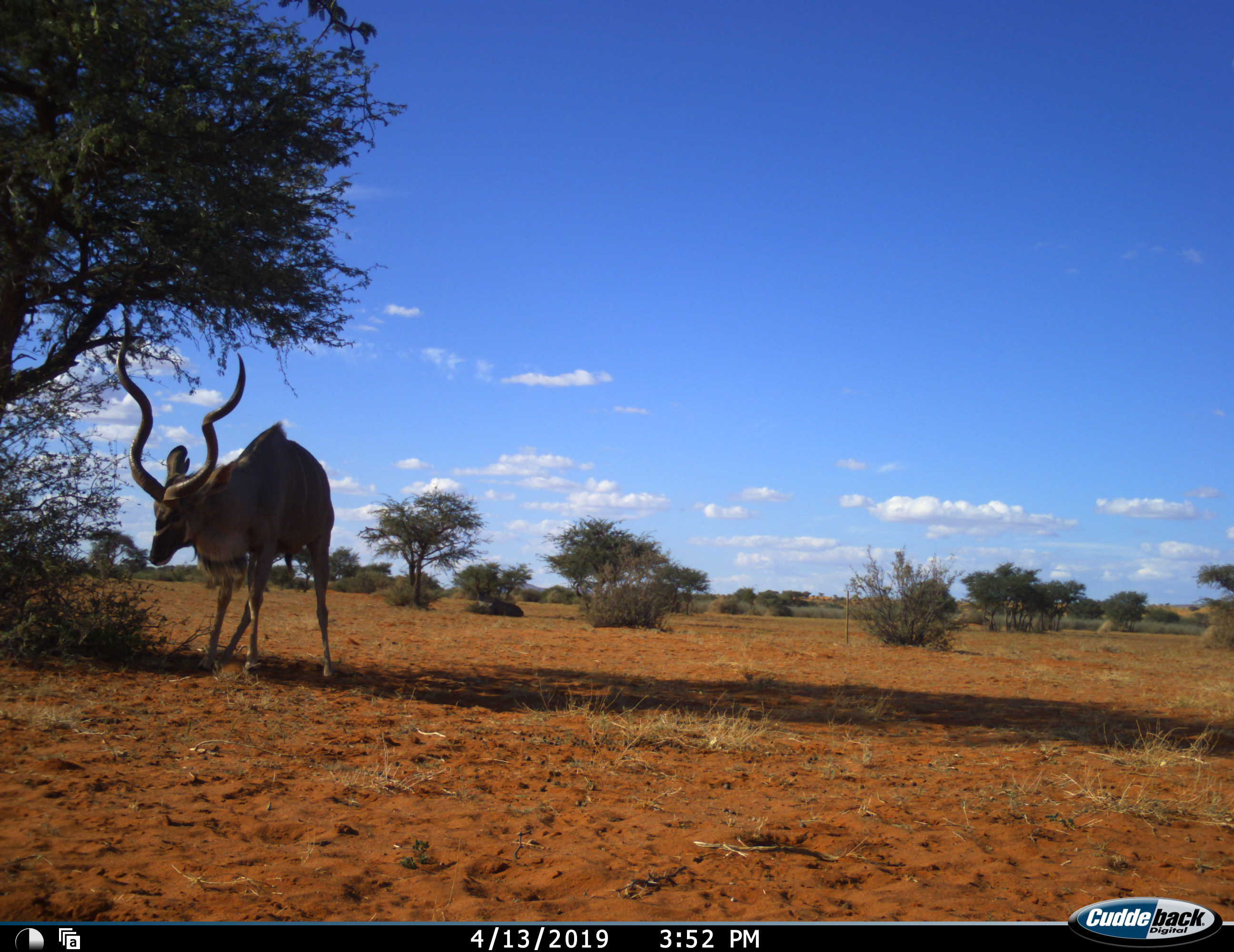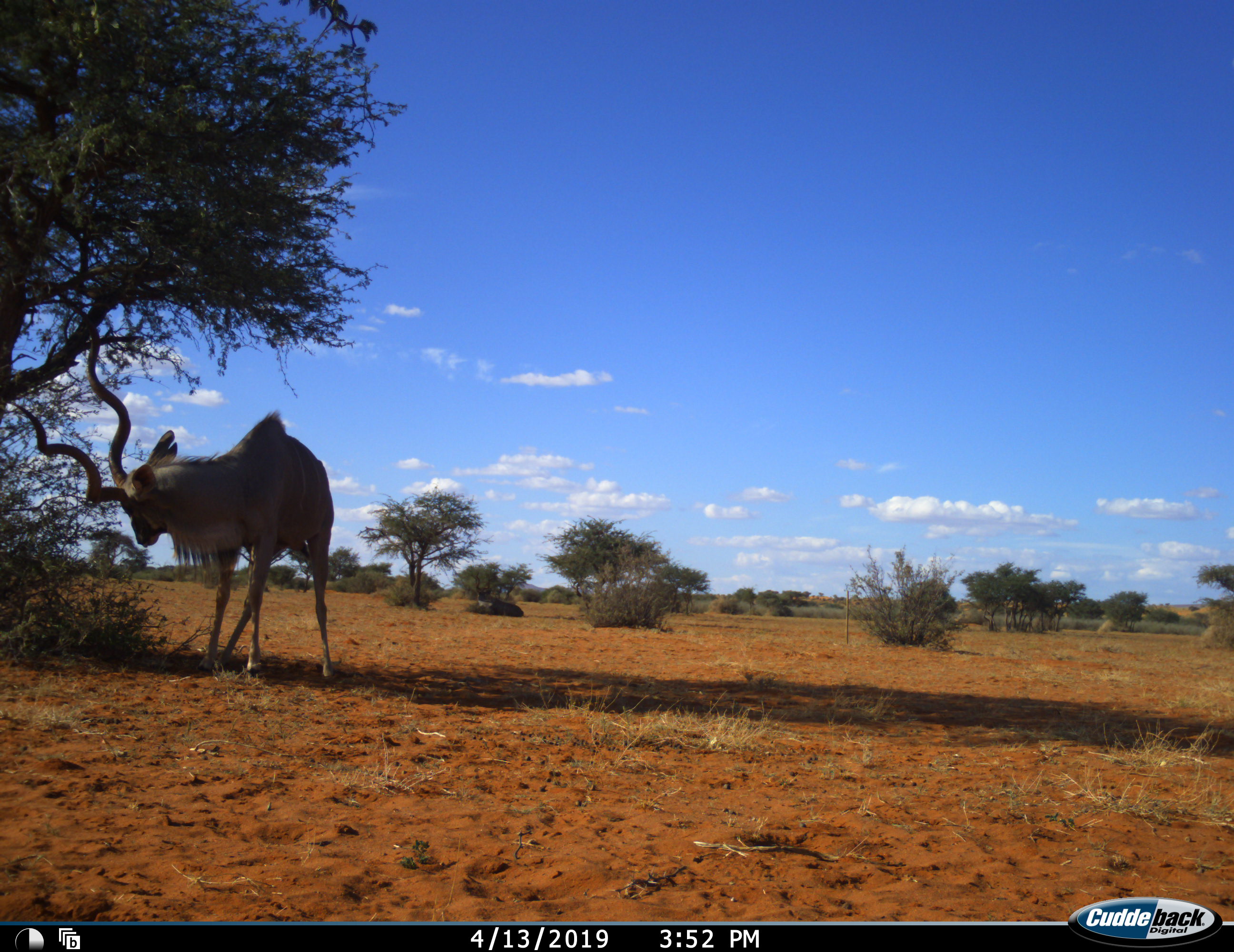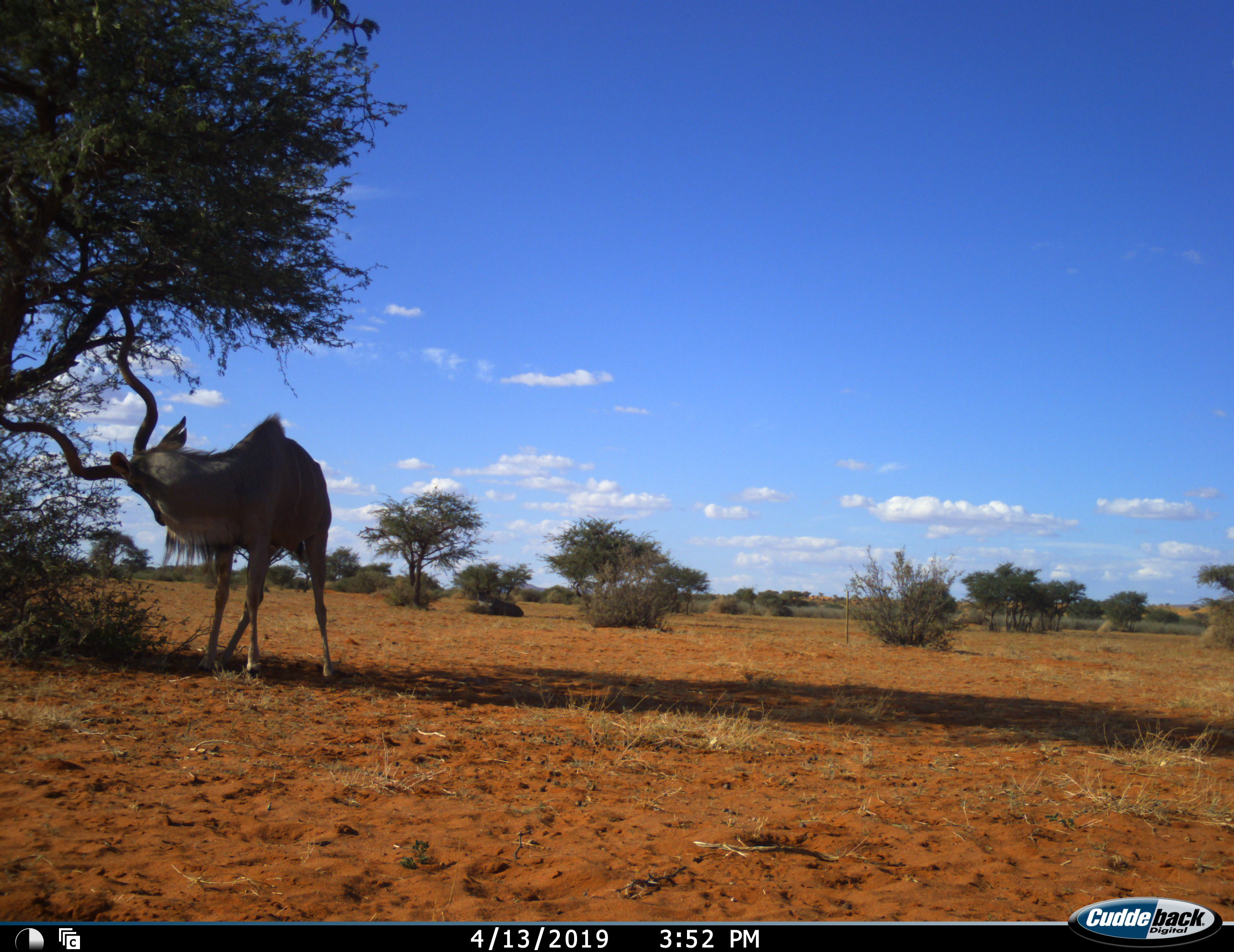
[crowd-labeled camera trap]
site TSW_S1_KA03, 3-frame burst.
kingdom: Animalia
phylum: Chordata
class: Mammalia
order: Artiodactyla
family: Bovidae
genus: Tragelaphus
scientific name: Tragelaphus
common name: kudu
Kudu (Tragelaphus), count 1. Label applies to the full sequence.